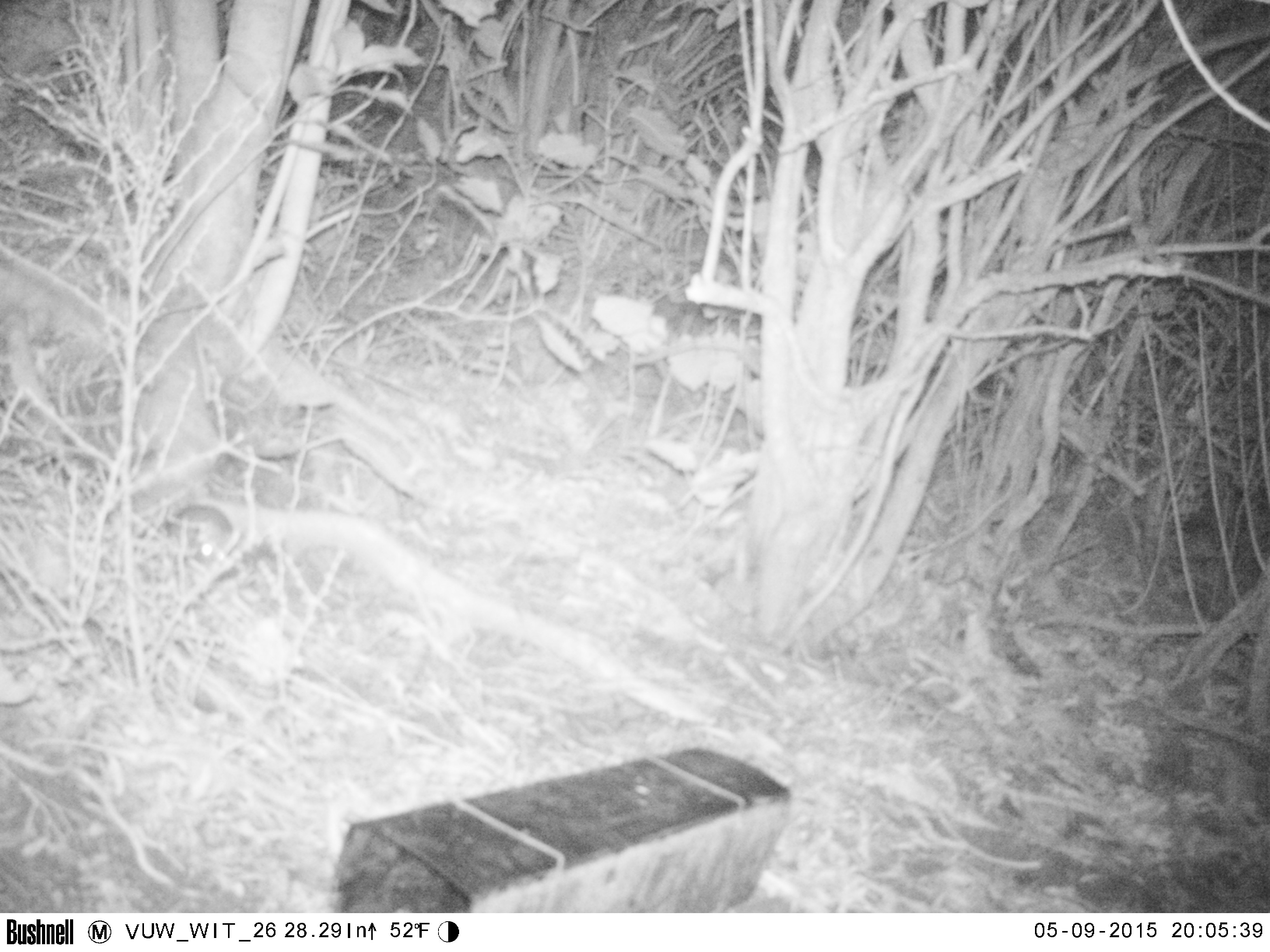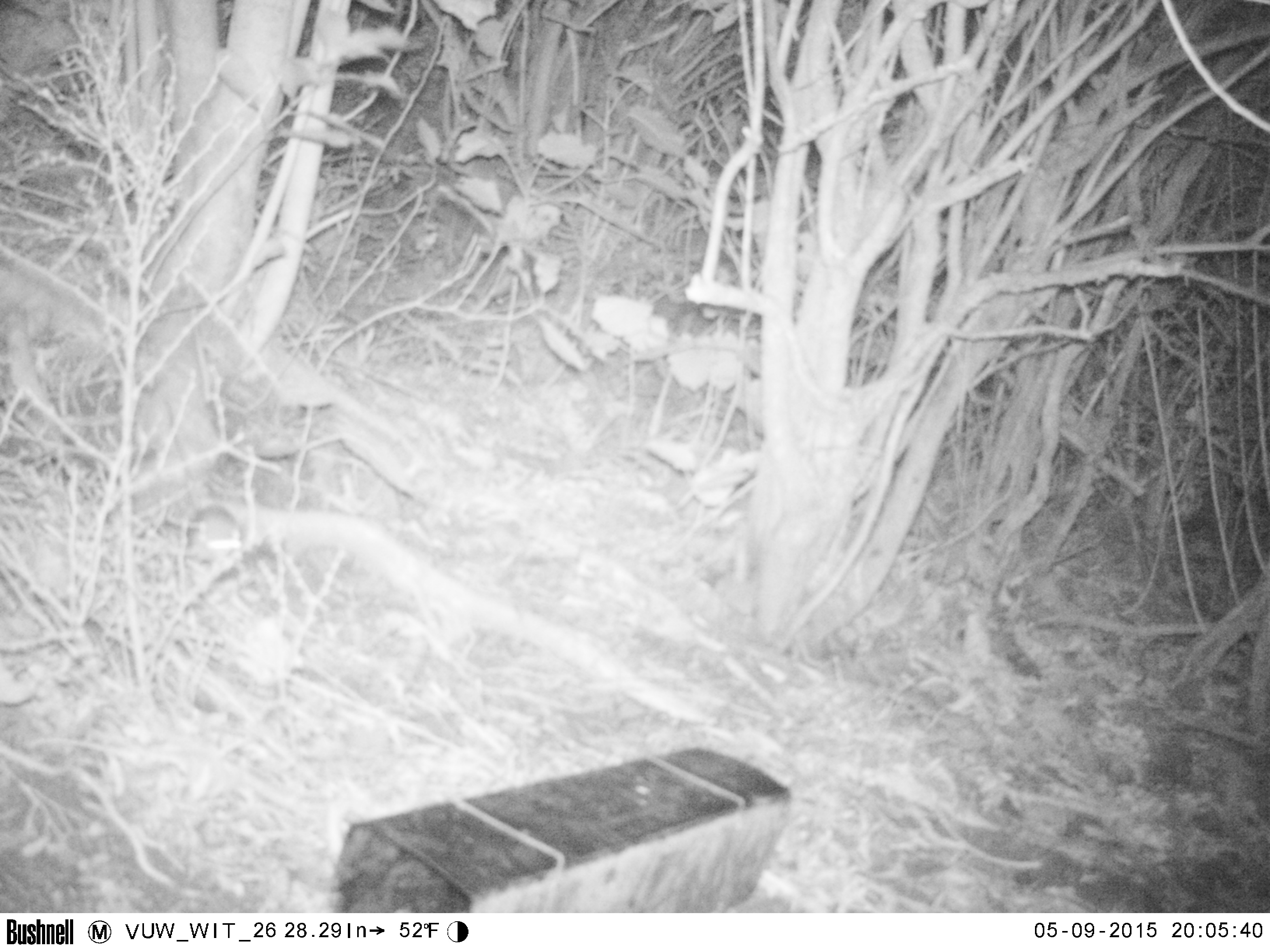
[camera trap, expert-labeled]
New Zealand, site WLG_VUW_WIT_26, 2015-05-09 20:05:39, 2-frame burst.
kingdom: Animalia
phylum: Chordata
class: Mammalia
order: Rodentia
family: Muridae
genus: Rattus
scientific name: Rattus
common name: rat